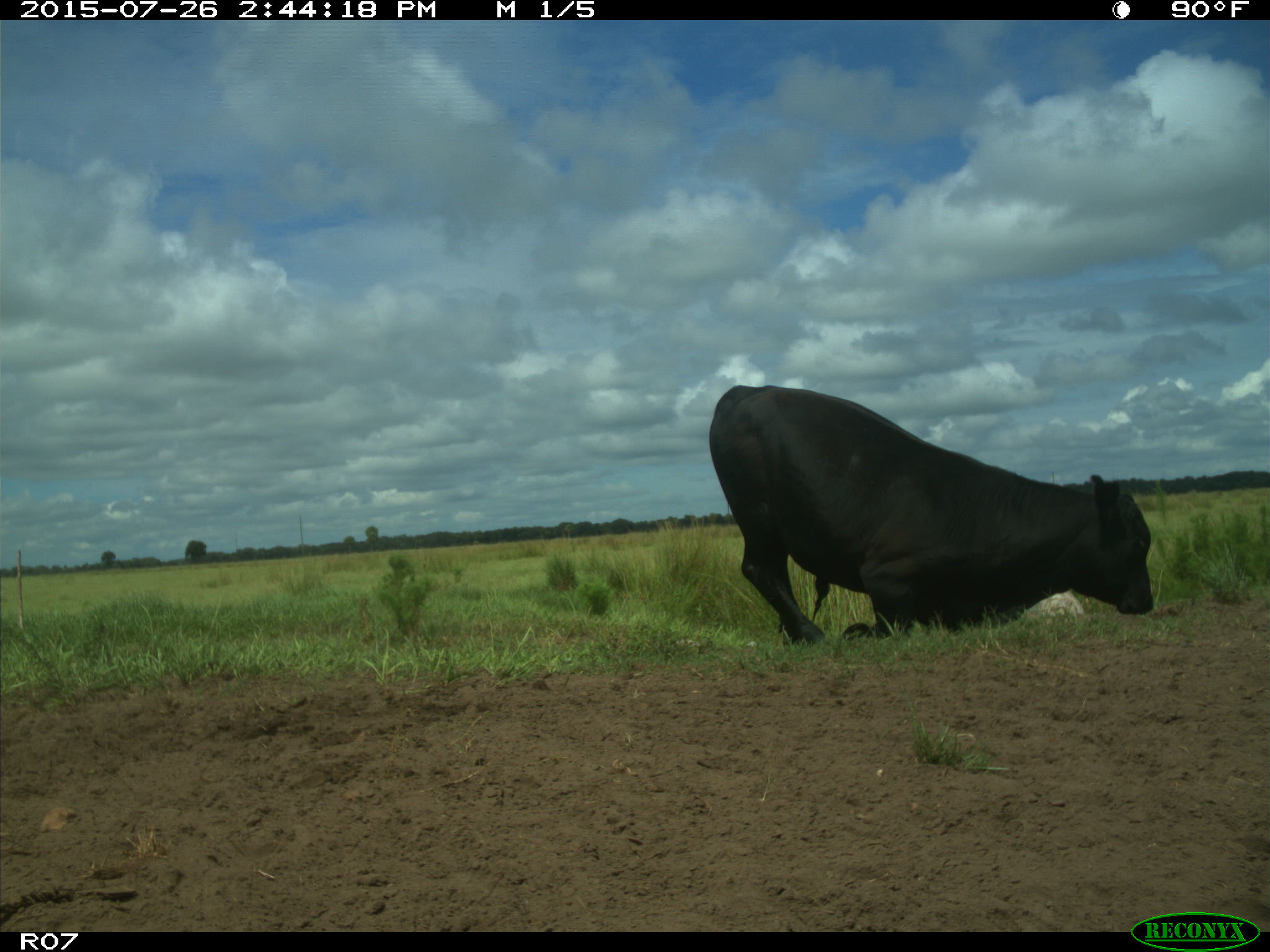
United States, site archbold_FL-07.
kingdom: Animalia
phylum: Chordata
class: Mammalia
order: Artiodactyla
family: Bovidae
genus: Bos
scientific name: Bos taurus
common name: domestic cow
Bos taurus (domestic cow).